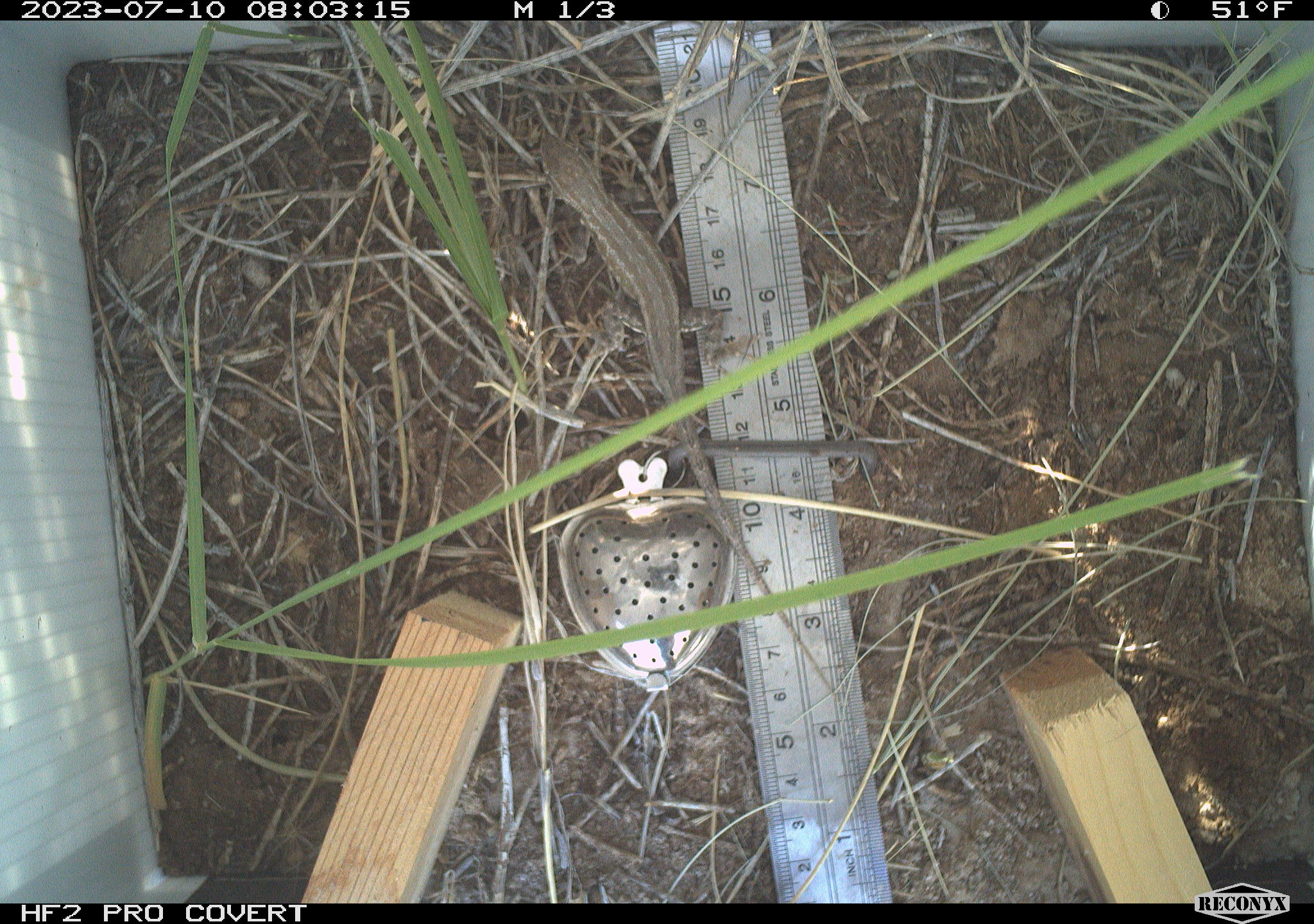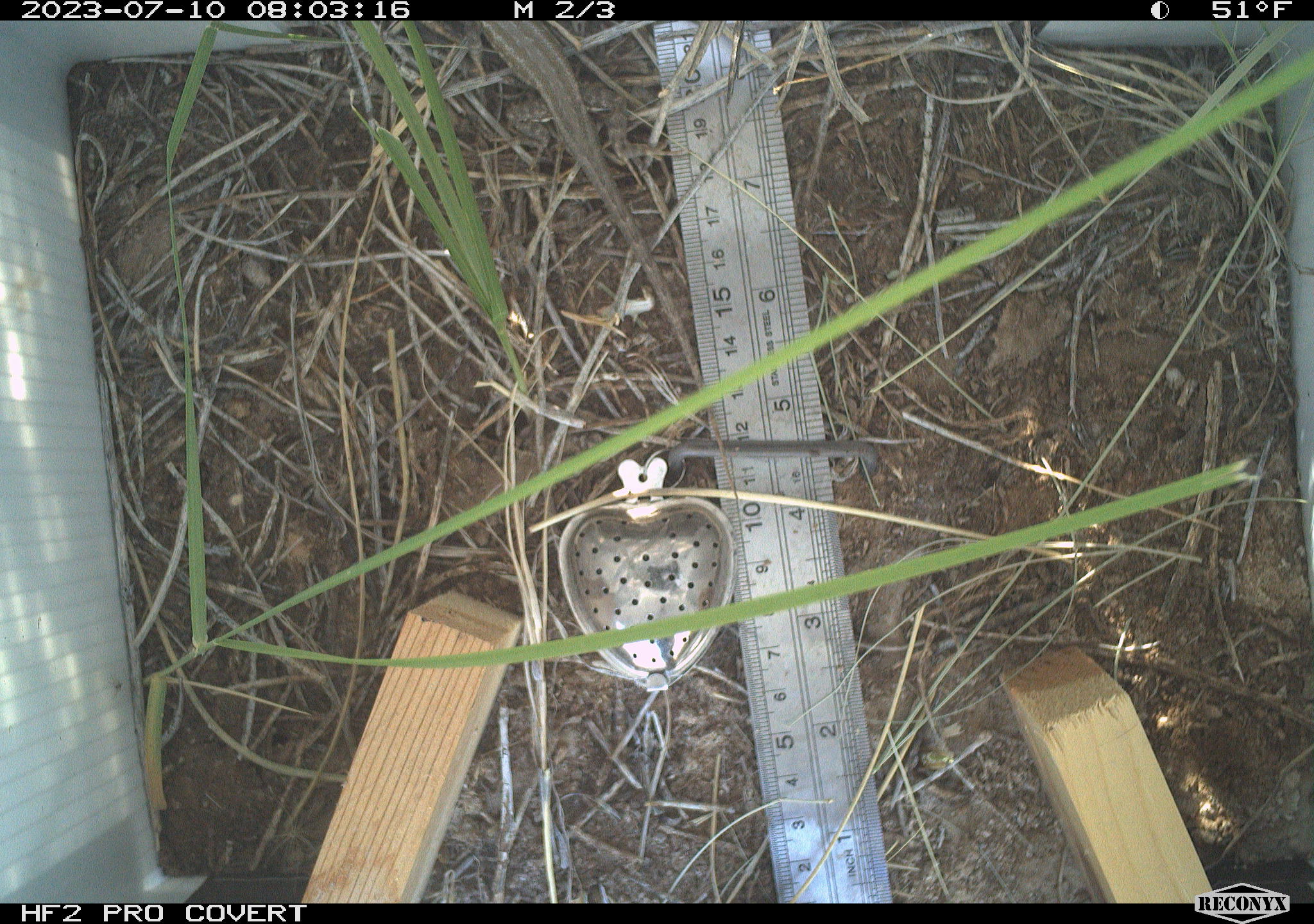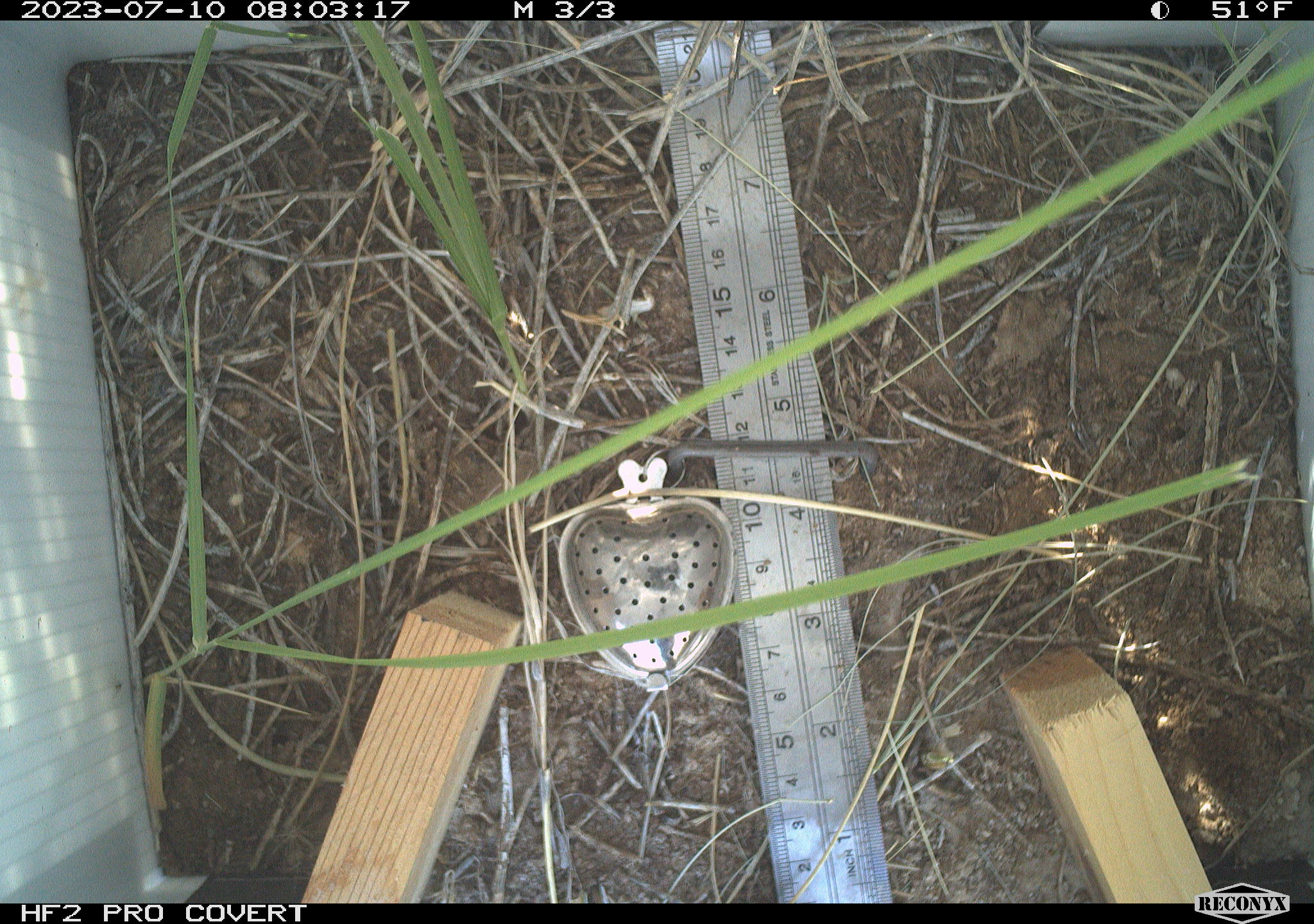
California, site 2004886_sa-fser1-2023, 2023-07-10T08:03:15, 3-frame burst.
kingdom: Animalia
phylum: Chordata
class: Reptilia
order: Squamata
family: Phrynosomatidae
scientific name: Phrynosomatidae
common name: phrynosomatid lizards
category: phrynosomatidae family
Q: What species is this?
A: Phrynosomatidae family (phrynosomatid lizards) (Phrynosomatidae).